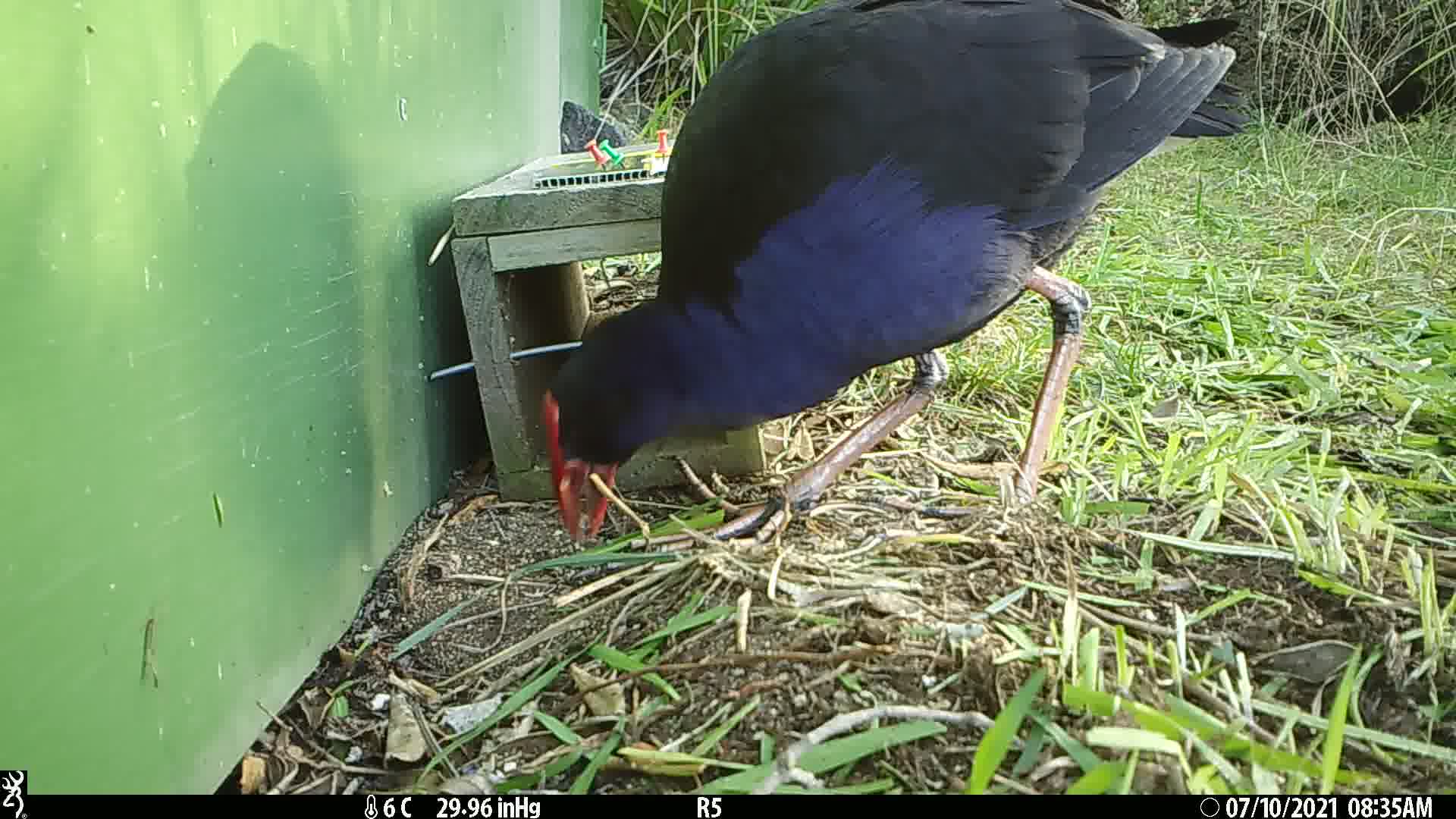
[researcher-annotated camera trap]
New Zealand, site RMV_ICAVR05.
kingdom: Animalia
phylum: Chordata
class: Aves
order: Gruiformes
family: Rallidae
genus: Porphyrio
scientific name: Porphyrio melanotus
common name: australasian swamphen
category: pukeko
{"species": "pukeko (australasian swamphen) (Porphyrio melanotus)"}